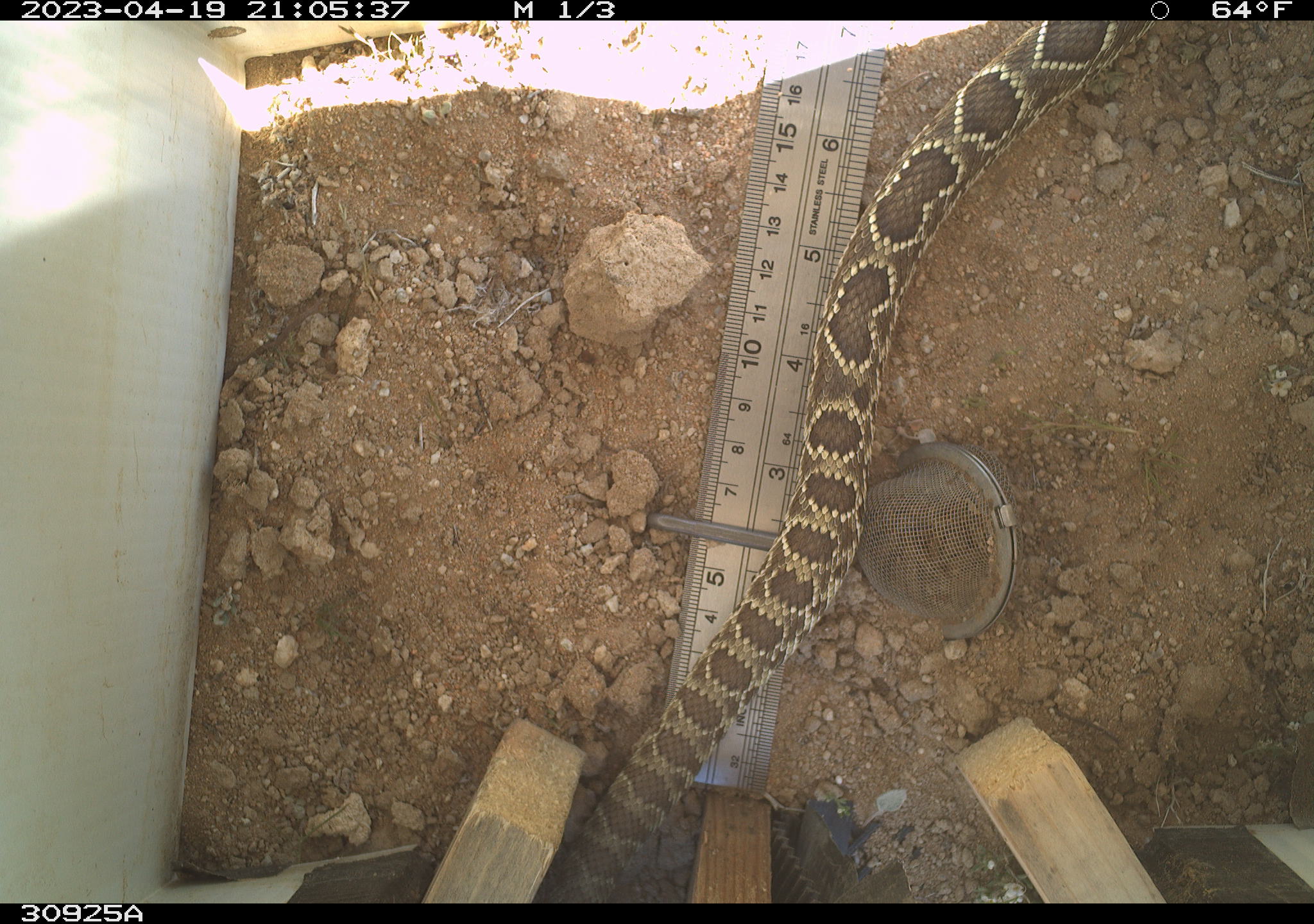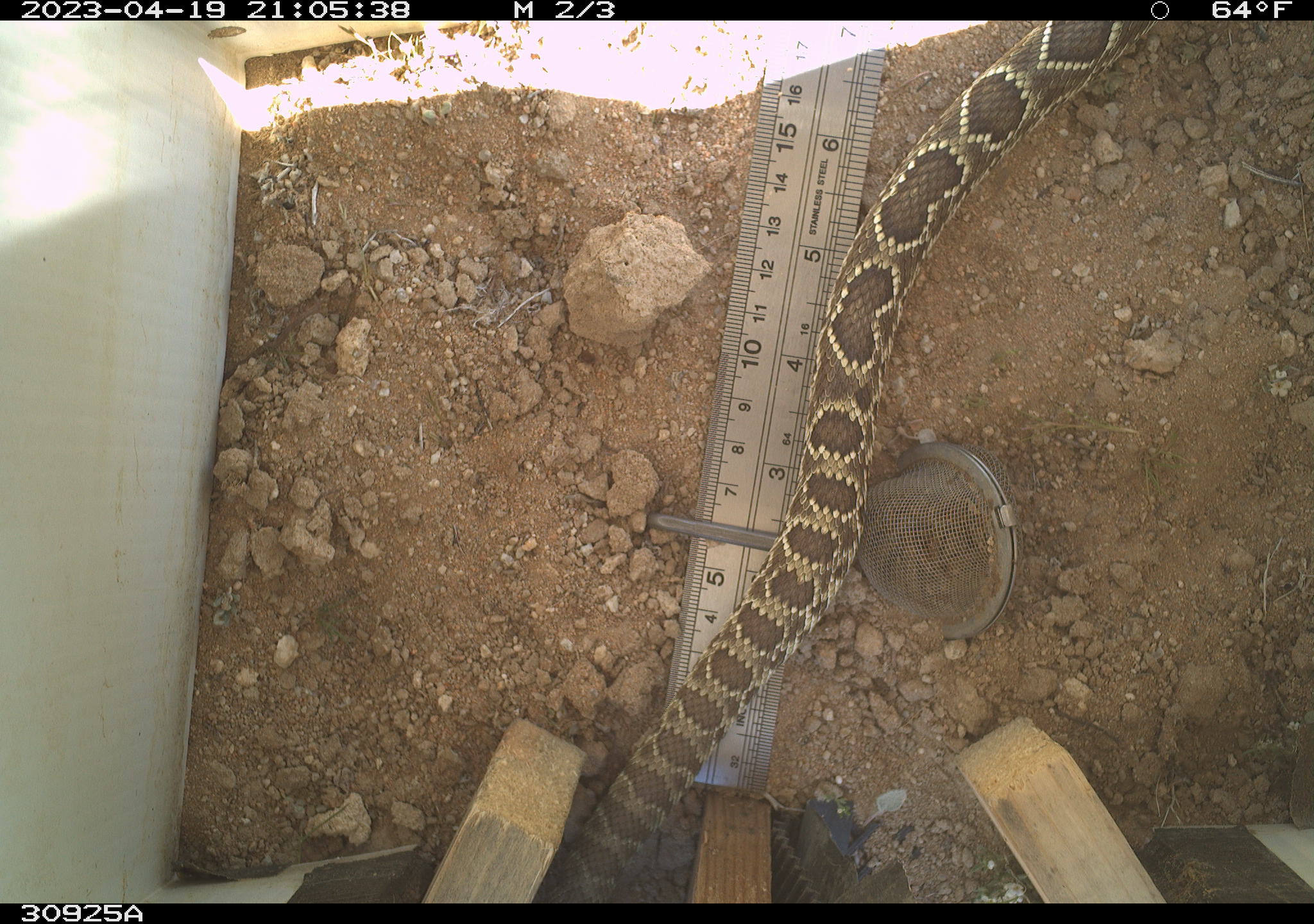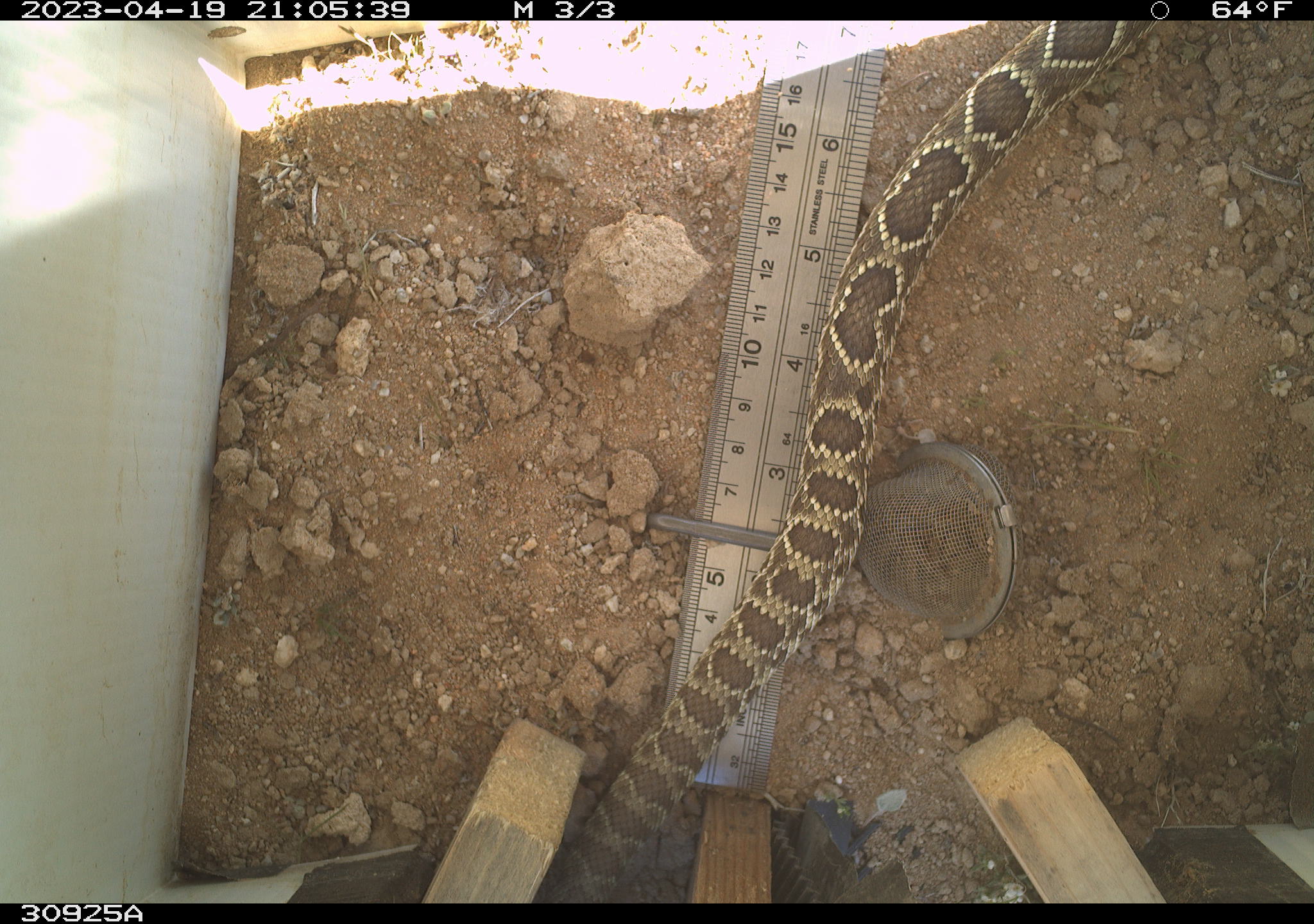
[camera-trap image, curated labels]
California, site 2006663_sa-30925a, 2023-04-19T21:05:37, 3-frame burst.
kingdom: Animalia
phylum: Chordata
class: Reptilia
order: Squamata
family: Viperidae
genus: Crotalus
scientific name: Crotalus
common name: rattlers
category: crotalus species